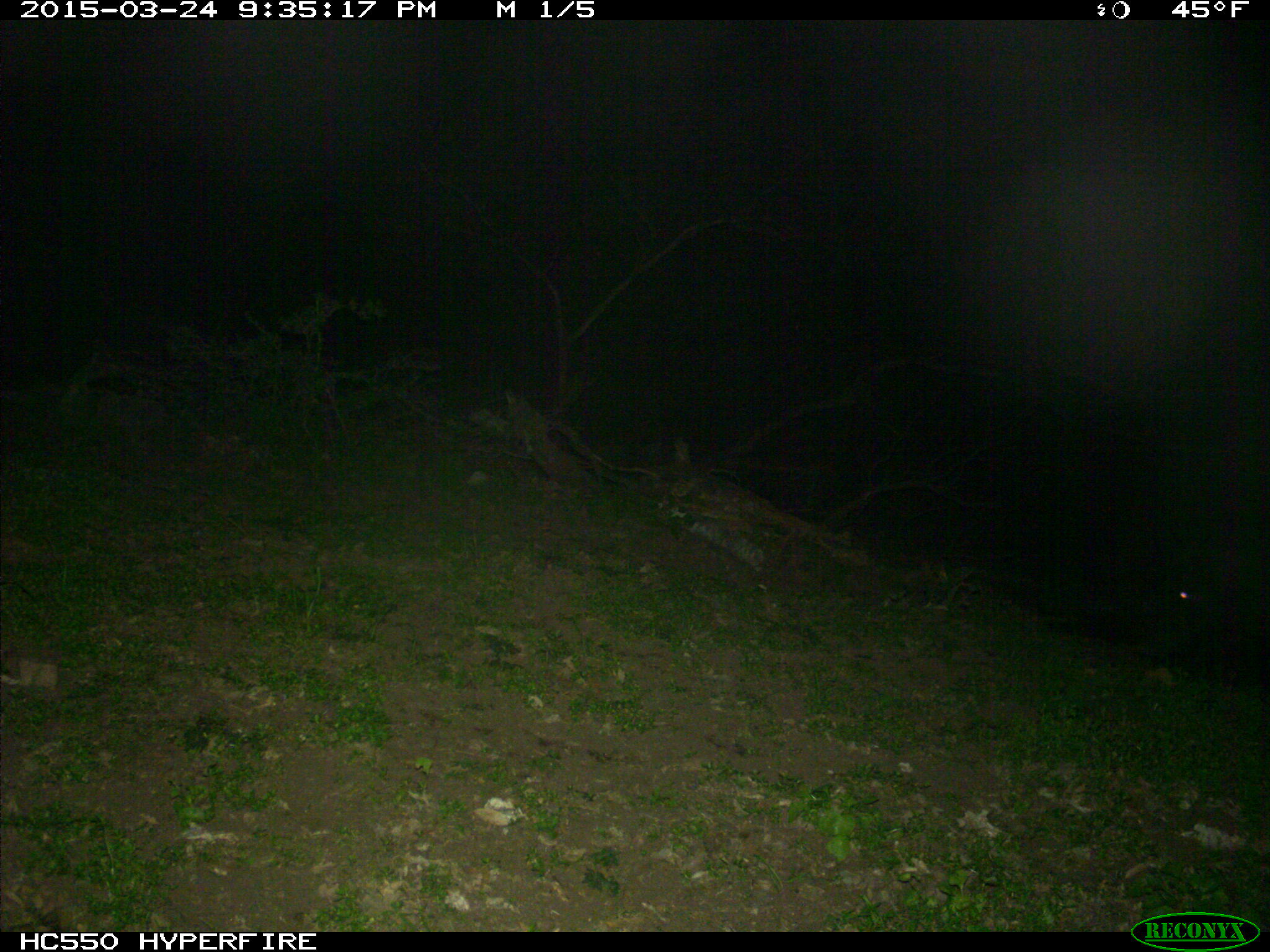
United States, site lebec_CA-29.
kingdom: Animalia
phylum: Chordata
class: Mammalia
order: Artiodactyla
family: Suidae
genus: Sus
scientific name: Sus scrofa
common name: wild boar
Sus scrofa (wild boar).